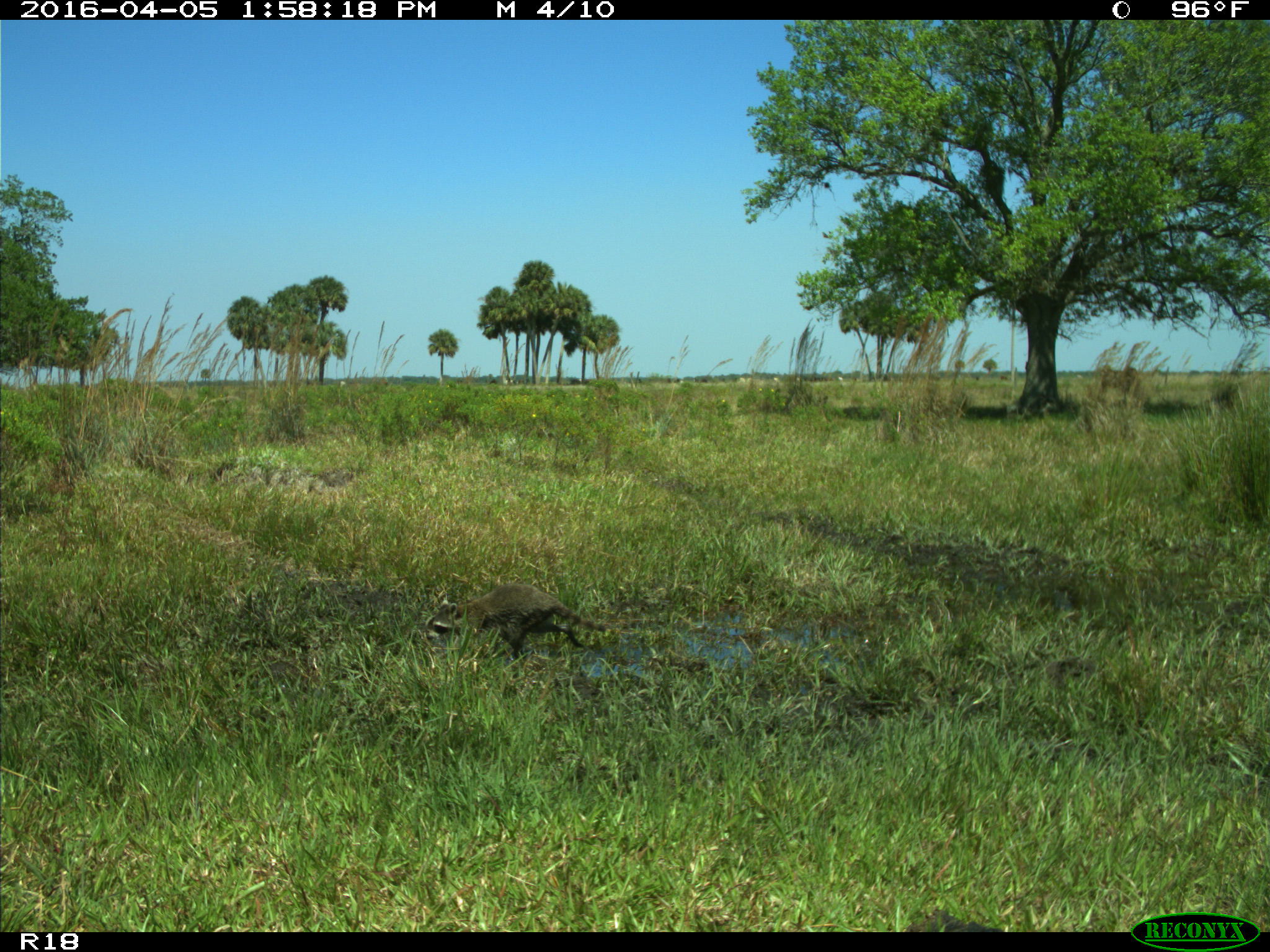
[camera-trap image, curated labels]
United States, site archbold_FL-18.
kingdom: Animalia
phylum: Chordata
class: Mammalia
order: Carnivora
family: Procyonidae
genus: Procyon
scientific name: Procyon lotor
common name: common raccoon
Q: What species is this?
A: Procyon lotor (common raccoon).